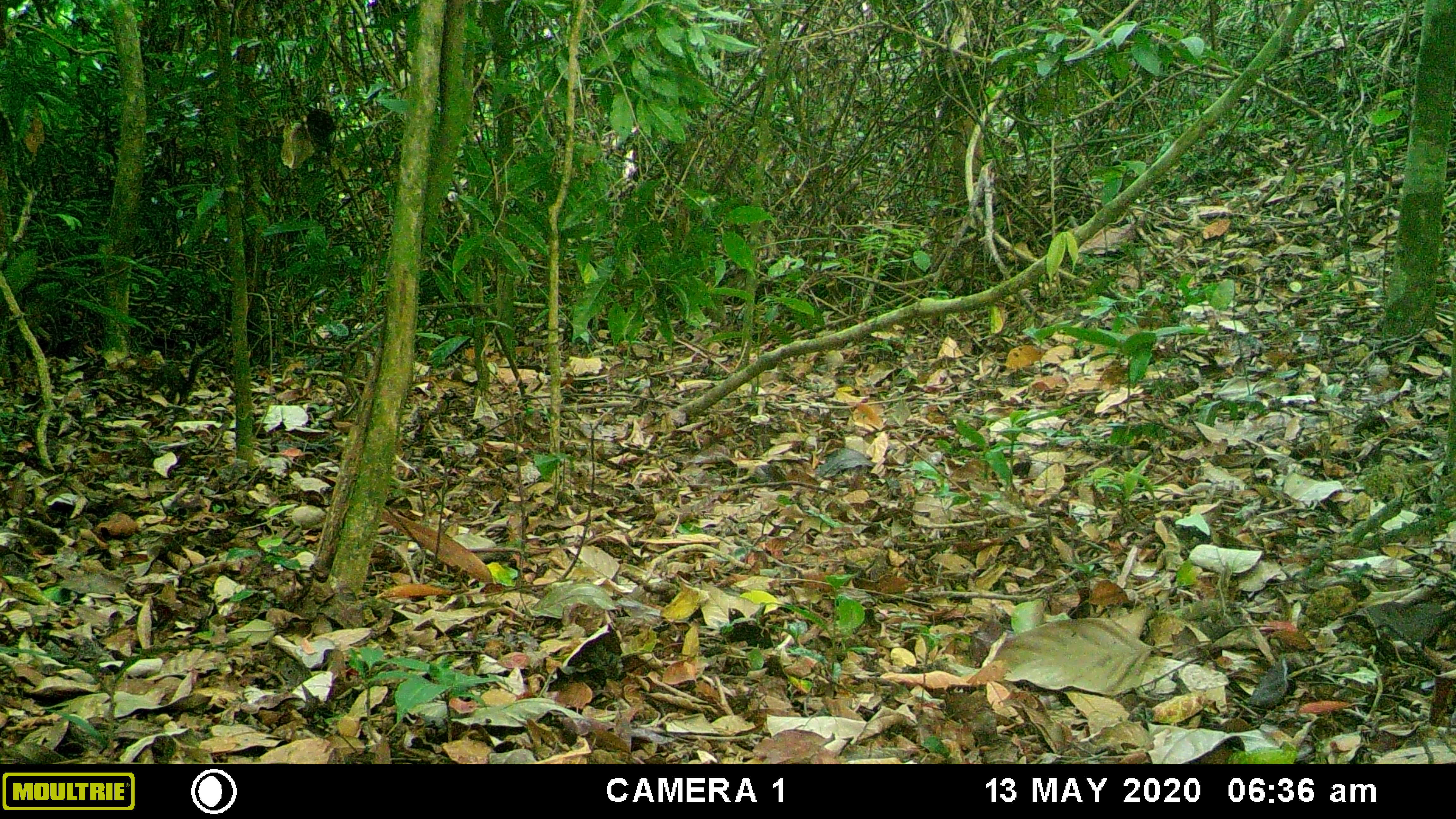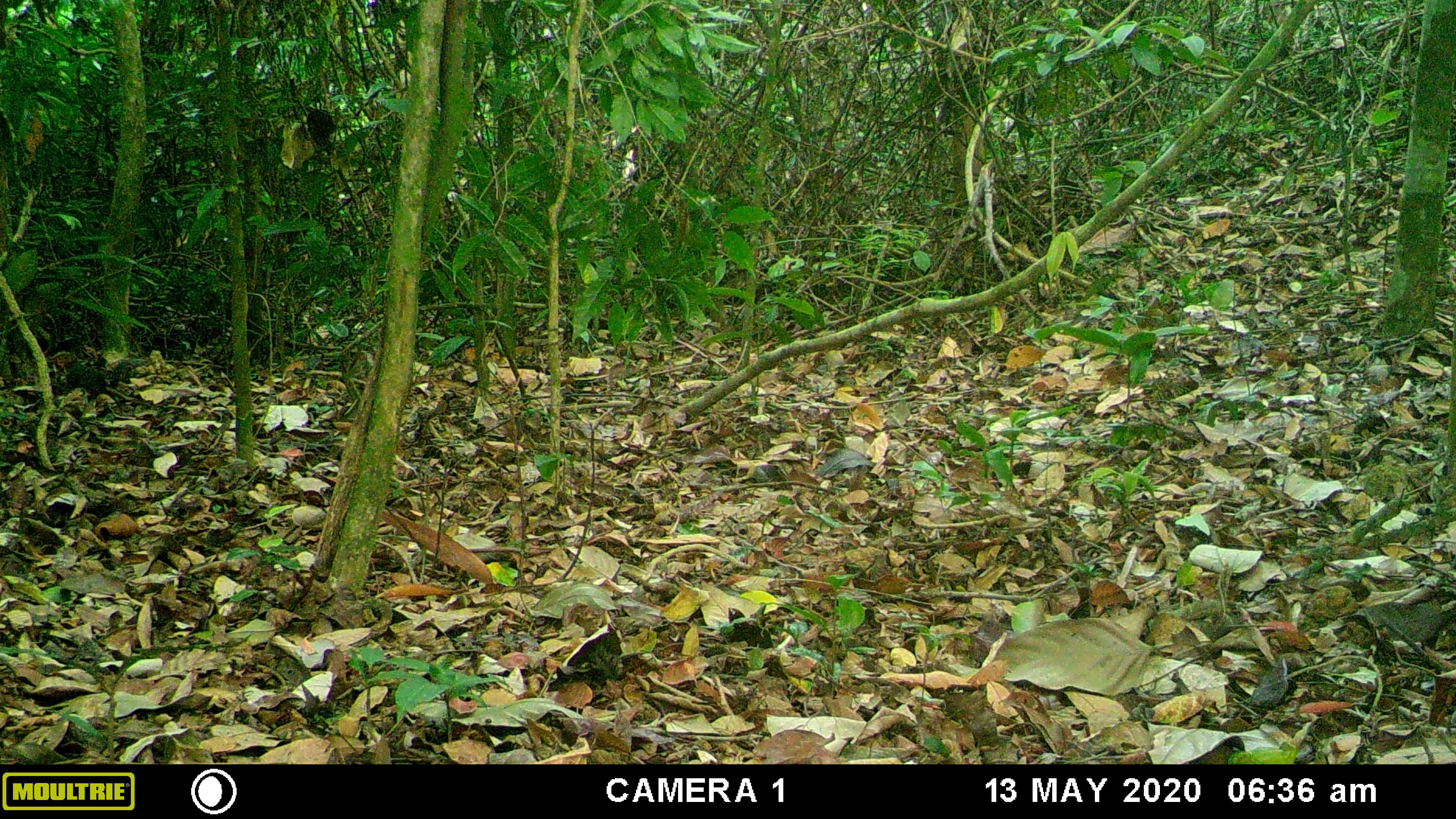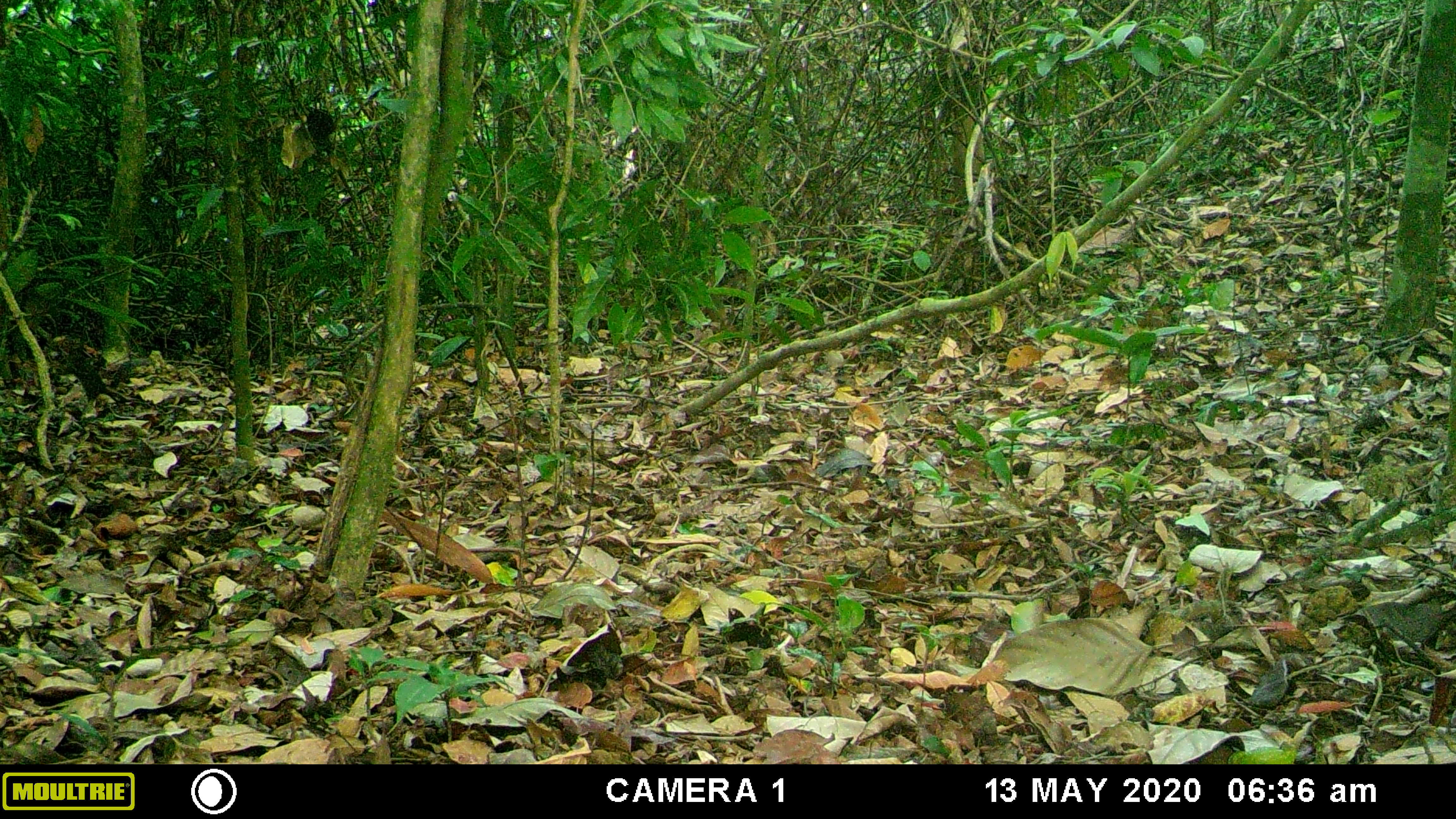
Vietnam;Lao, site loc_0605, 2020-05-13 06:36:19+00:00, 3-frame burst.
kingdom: Animalia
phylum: Chordata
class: Mammalia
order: Rodentia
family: Sciuridae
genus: Dremomys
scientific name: Dremomys rufigenis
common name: red-cheeked squirrel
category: red cheeked squirrel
Red cheeked squirrel (red-cheeked squirrel) (Dremomys rufigenis). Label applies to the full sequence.